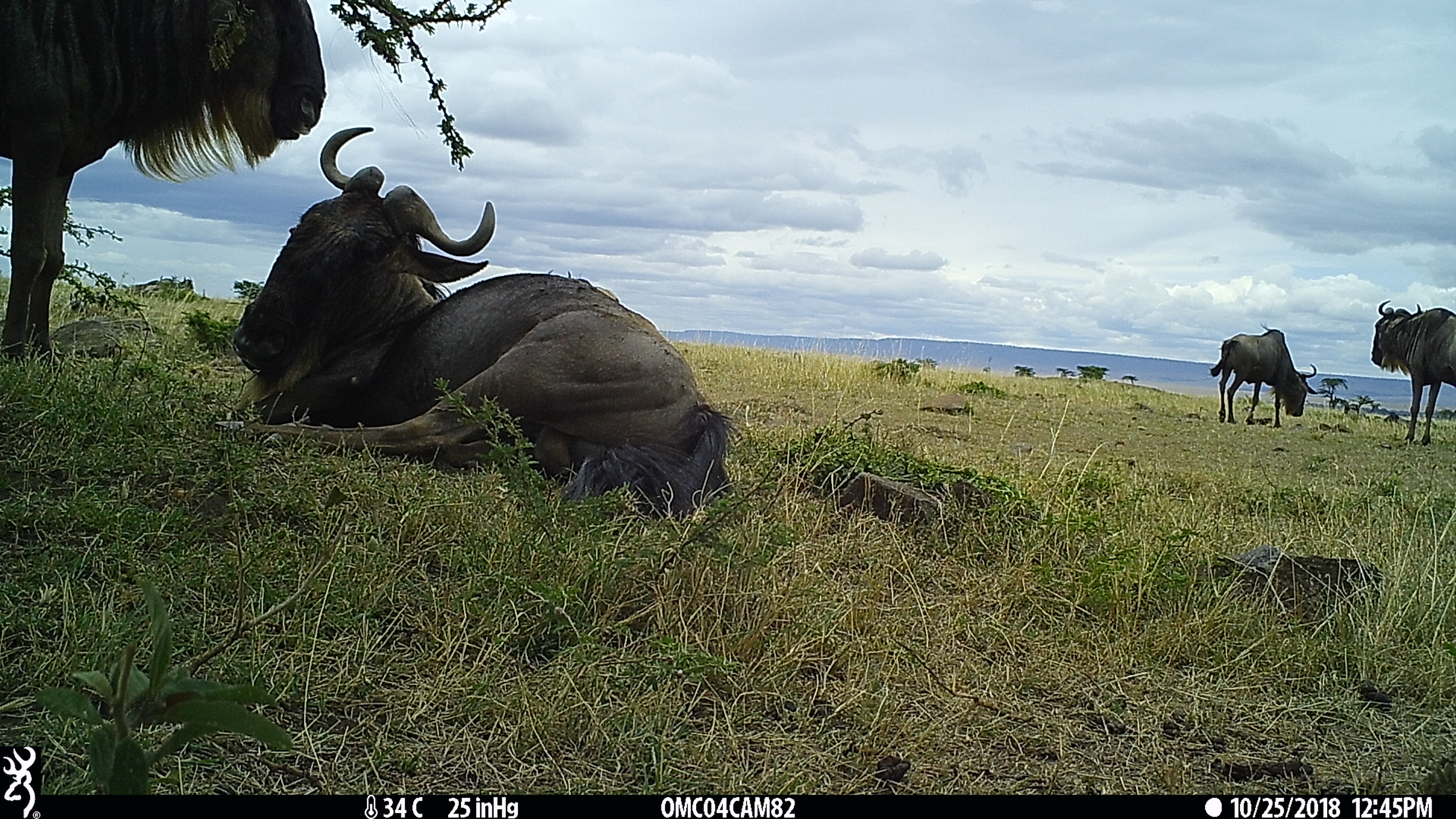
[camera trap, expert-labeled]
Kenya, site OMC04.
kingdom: Animalia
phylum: Chordata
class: Mammalia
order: Artiodactyla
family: Bovidae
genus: Connochaetes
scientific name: Connochaetes taurinus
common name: blue wildebeest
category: wildebeest